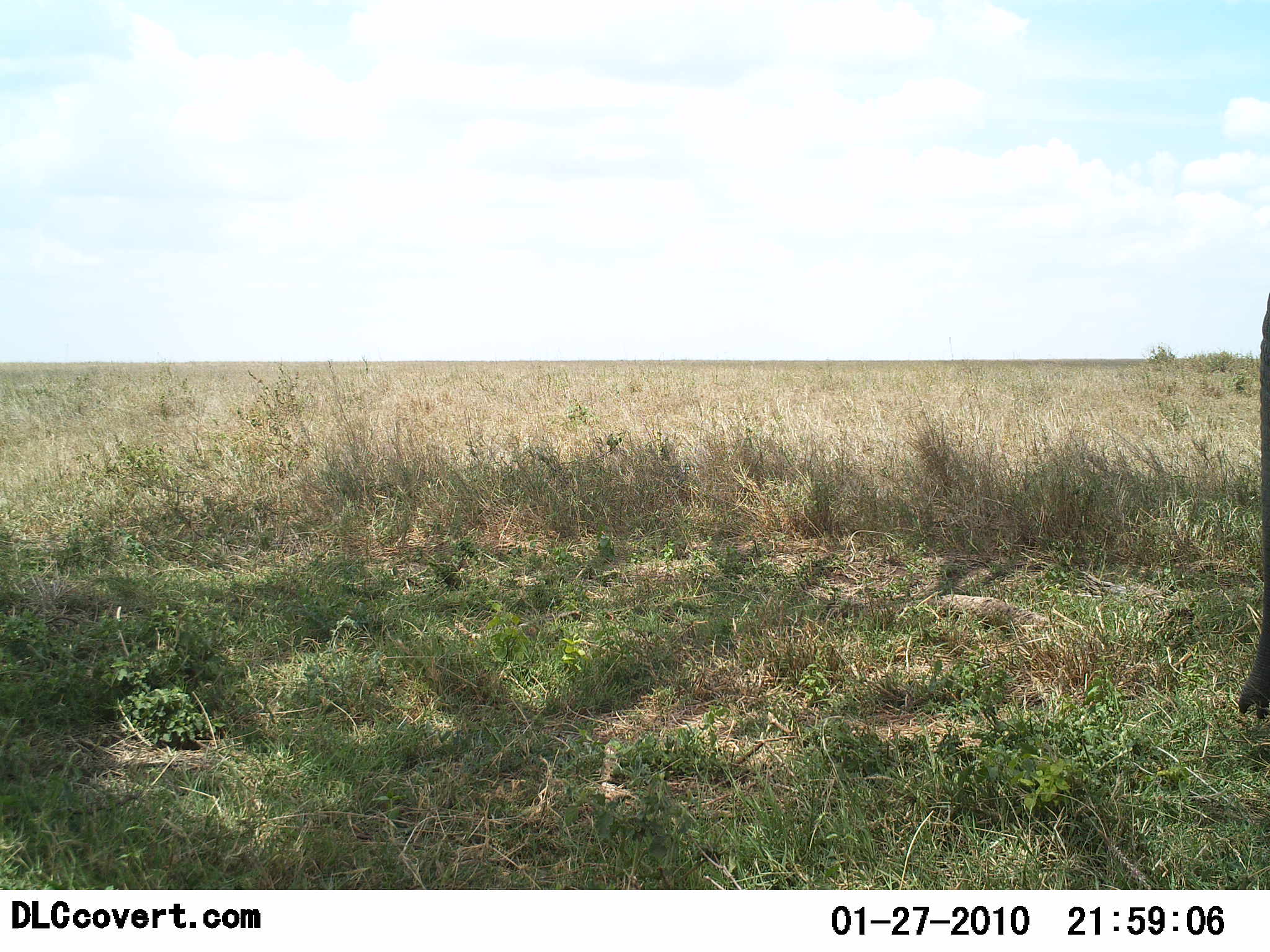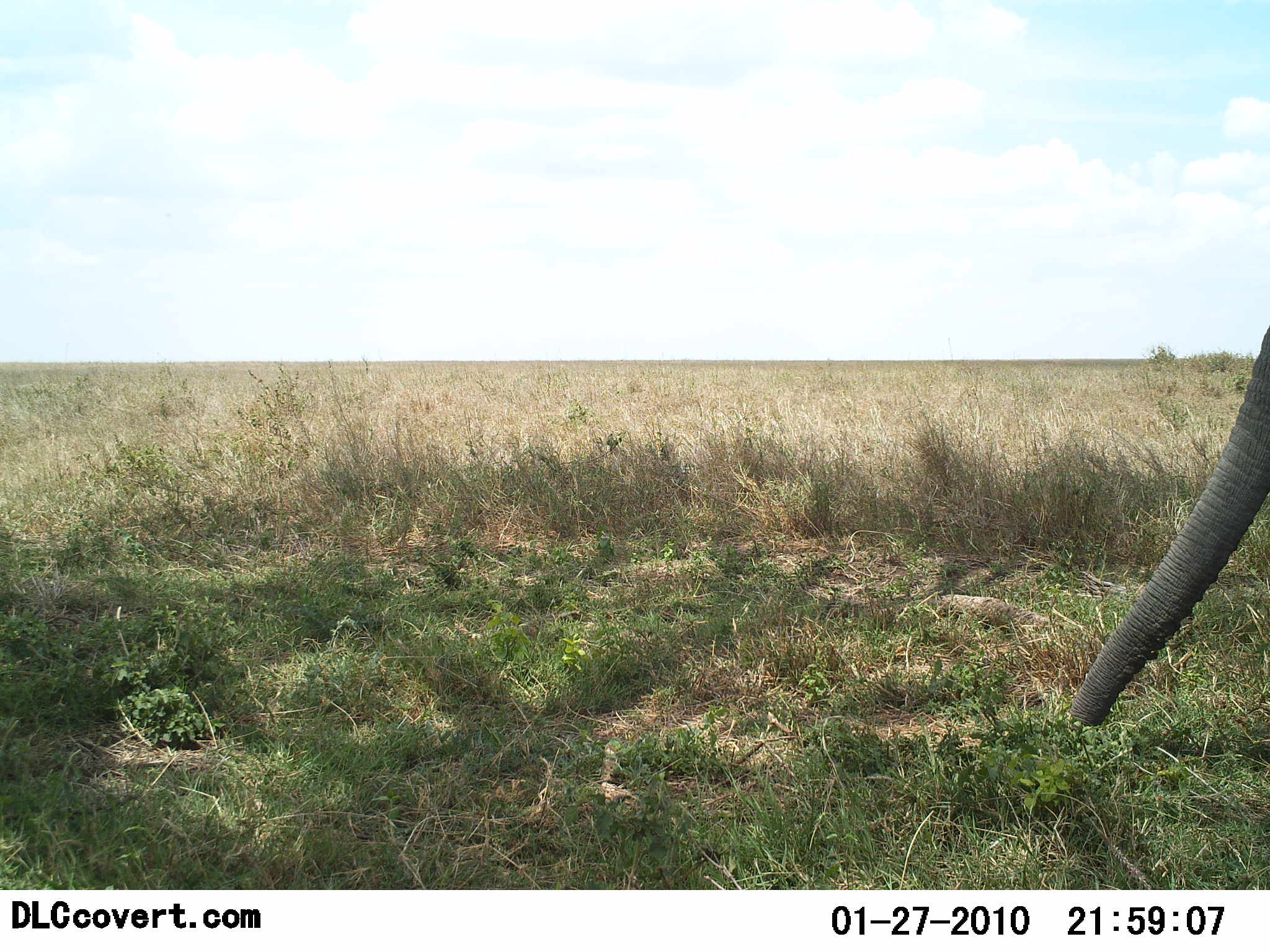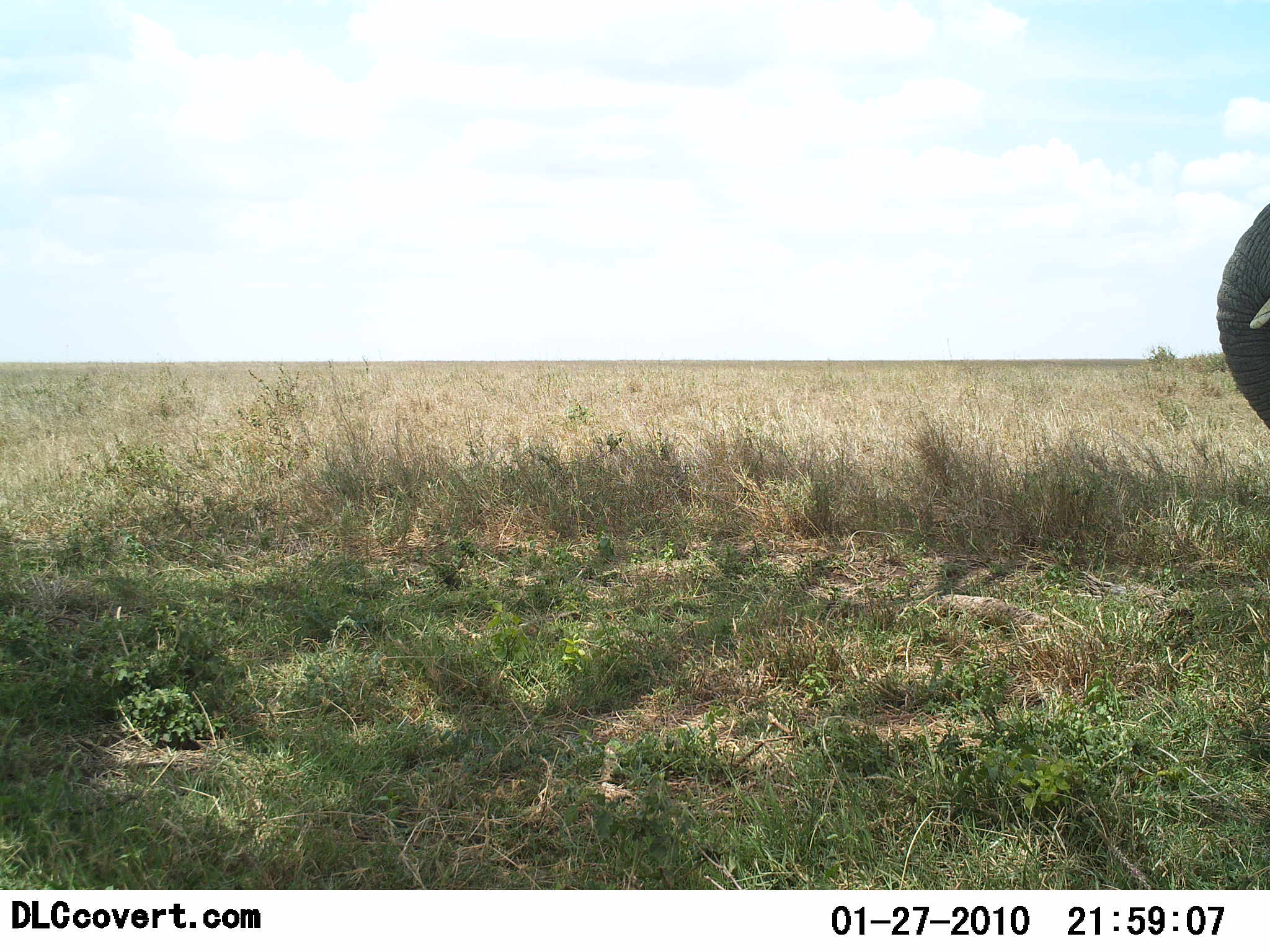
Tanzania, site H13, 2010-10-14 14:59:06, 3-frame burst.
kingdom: Animalia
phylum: Chordata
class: Mammalia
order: Proboscidea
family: Elephantidae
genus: Loxodonta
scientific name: Loxodonta africana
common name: african bush elephant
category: elephant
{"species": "elephant (african bush elephant) (Loxodonta africana)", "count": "1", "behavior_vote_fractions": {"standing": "50%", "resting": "0%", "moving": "17%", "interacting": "8%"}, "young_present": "0%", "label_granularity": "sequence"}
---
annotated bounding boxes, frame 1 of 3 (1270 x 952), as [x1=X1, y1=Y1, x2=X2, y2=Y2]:
animal: [x1=1239, y1=293, x2=1270, y2=721]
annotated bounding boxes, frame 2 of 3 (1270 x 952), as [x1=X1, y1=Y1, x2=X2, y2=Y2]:
animal: [x1=1069, y1=324, x2=1270, y2=728]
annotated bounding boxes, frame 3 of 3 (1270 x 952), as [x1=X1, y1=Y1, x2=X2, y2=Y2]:
animal: [x1=1217, y1=203, x2=1270, y2=430]